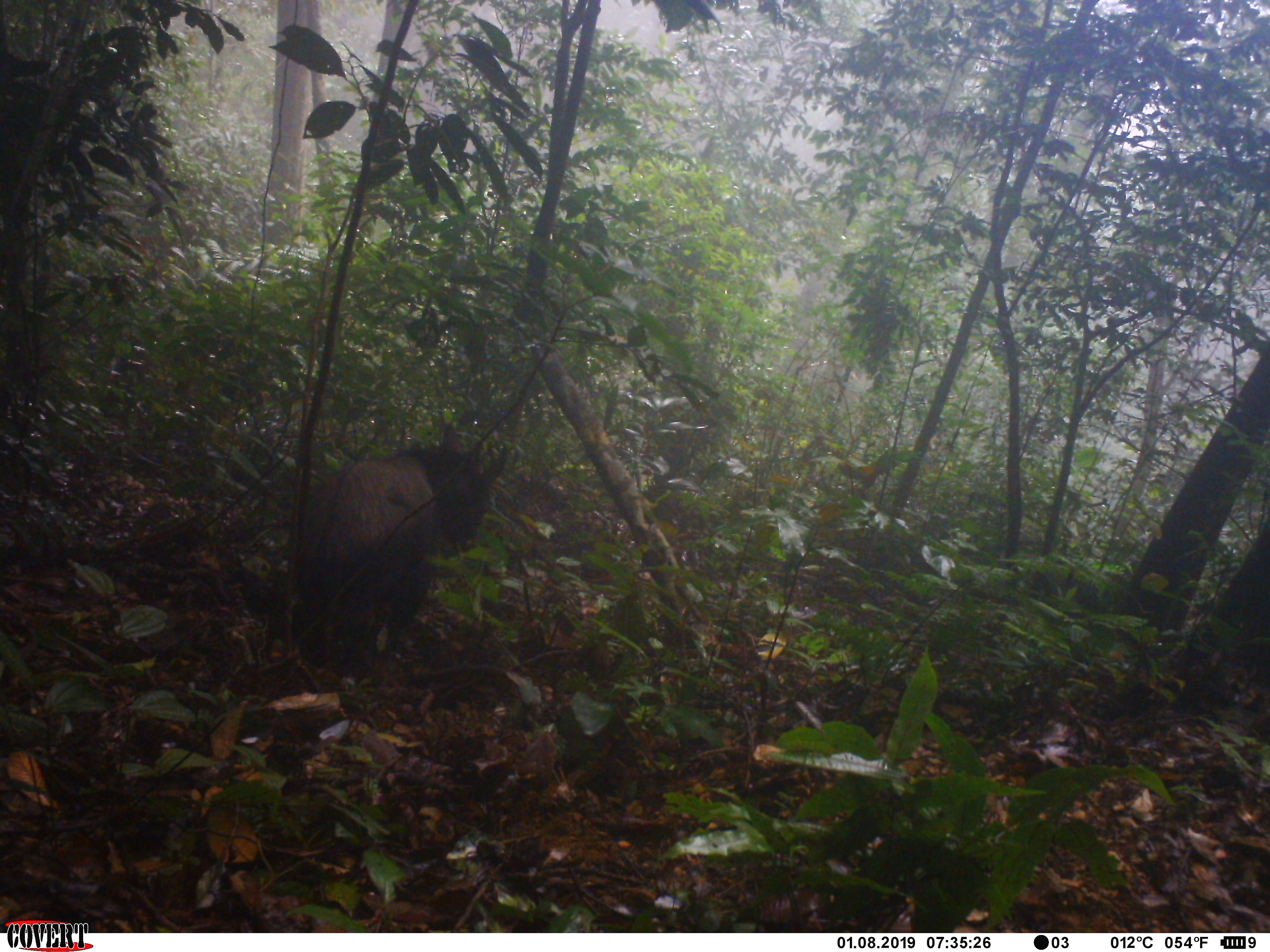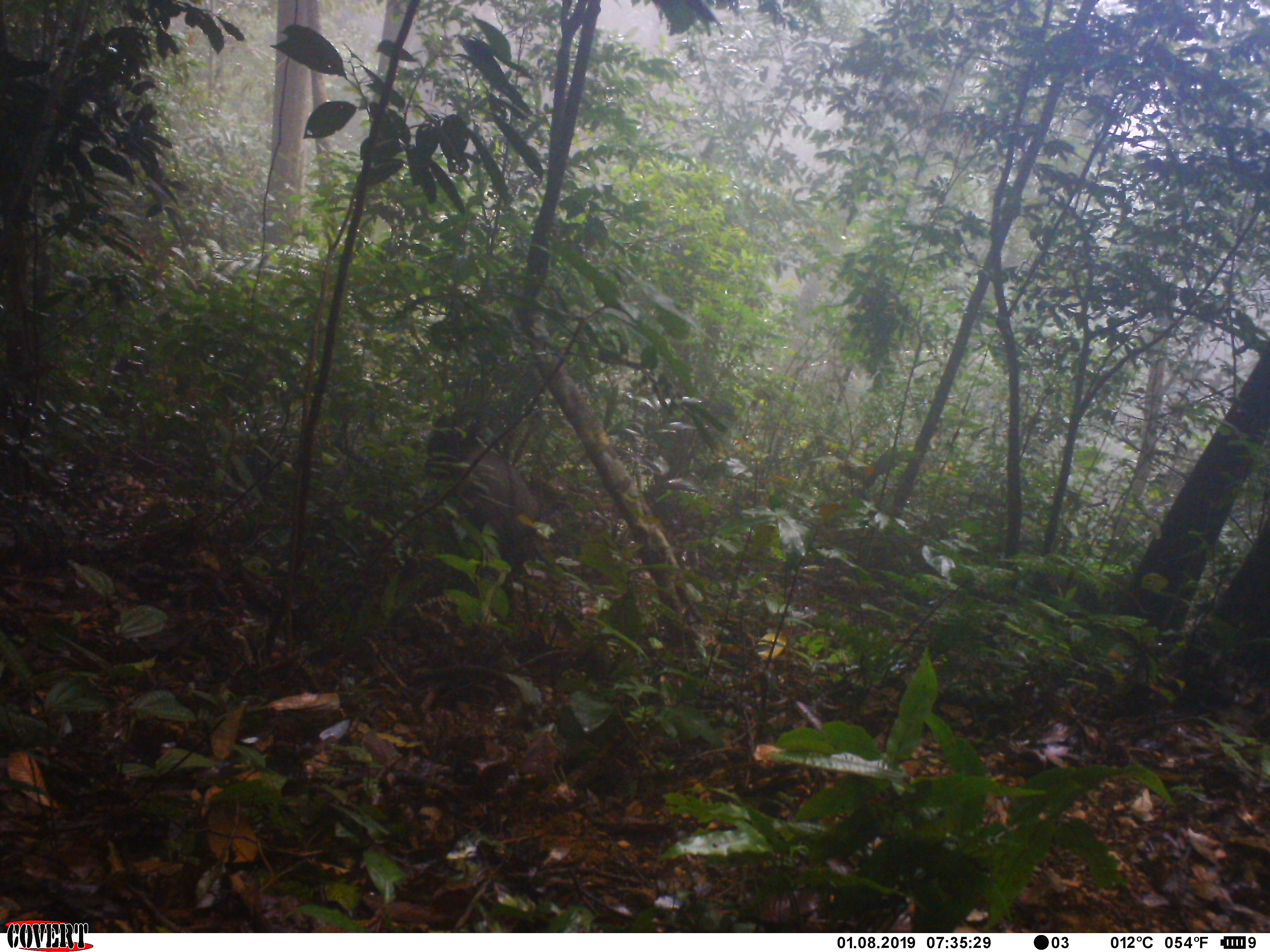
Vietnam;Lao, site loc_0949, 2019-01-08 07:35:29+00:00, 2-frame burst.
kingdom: Animalia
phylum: Chordata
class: Mammalia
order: Artiodactyla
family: Bovidae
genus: Capricornis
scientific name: Capricornis sumatraensis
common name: chinese serow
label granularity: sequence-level